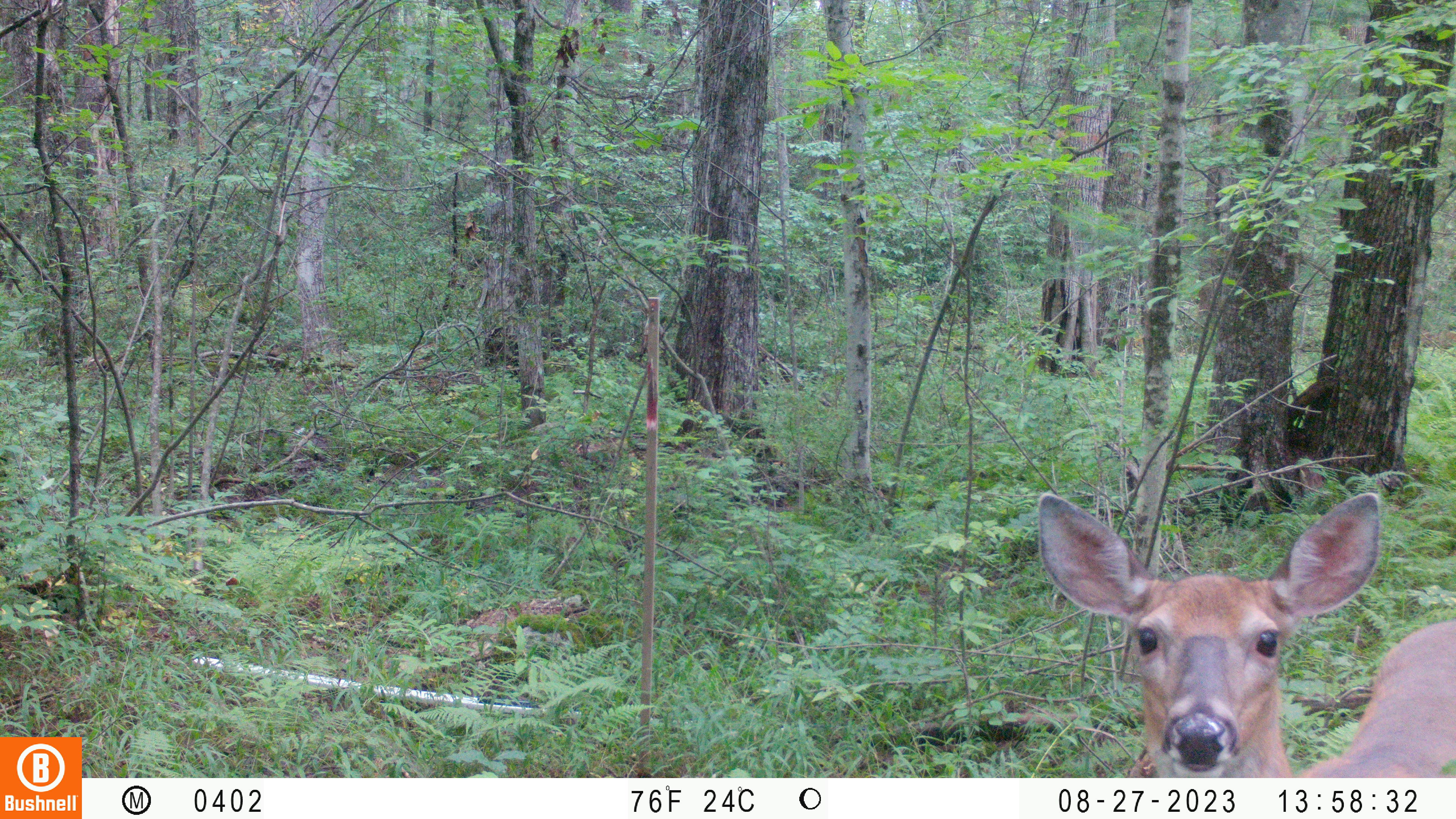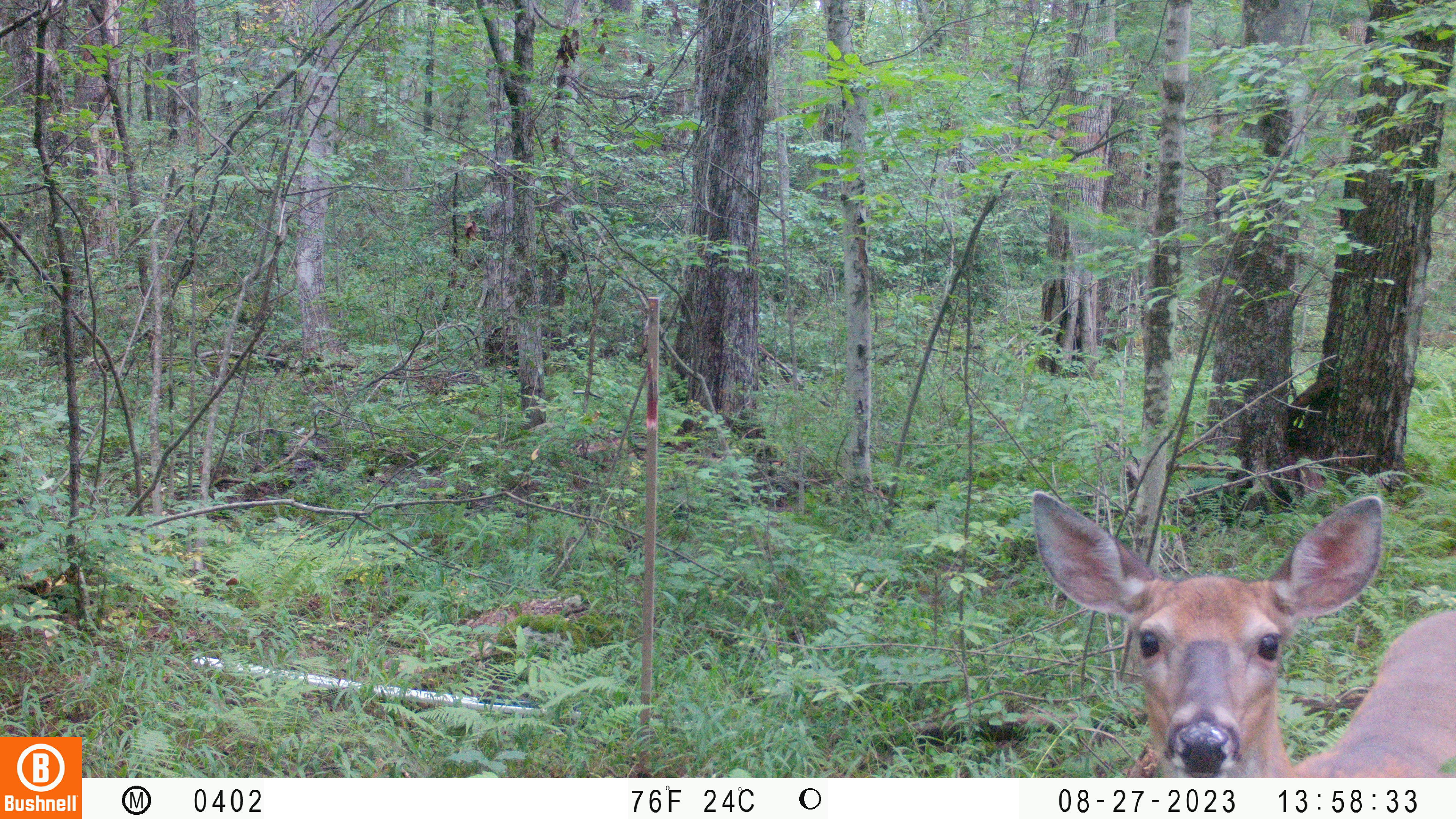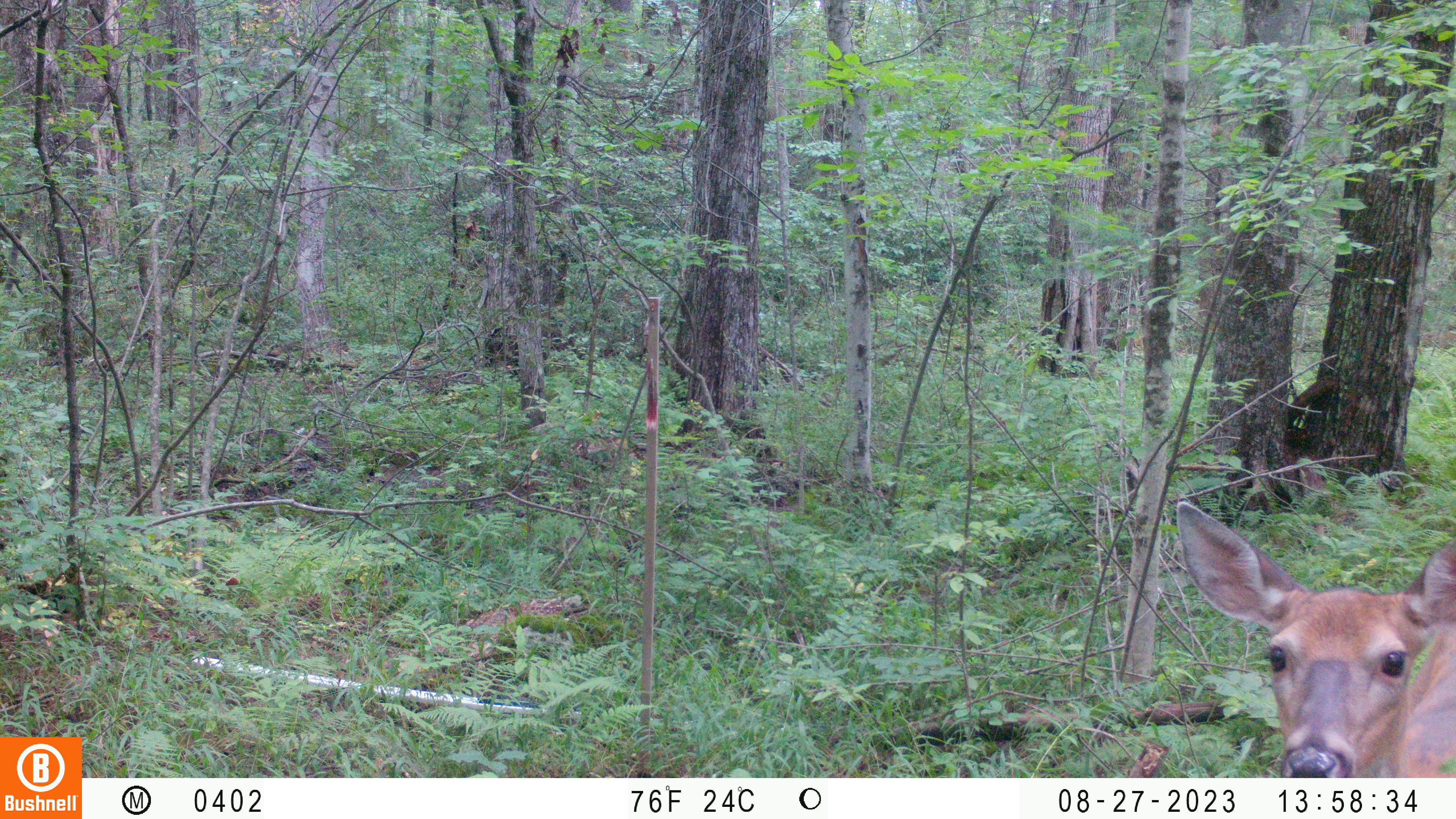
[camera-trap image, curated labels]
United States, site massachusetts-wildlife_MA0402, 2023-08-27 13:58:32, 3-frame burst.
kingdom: Animalia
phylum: Chordata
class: Mammalia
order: Artiodactyla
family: Cervidae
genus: Odocoileus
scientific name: Odocoileus virginianus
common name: white-tailed deer